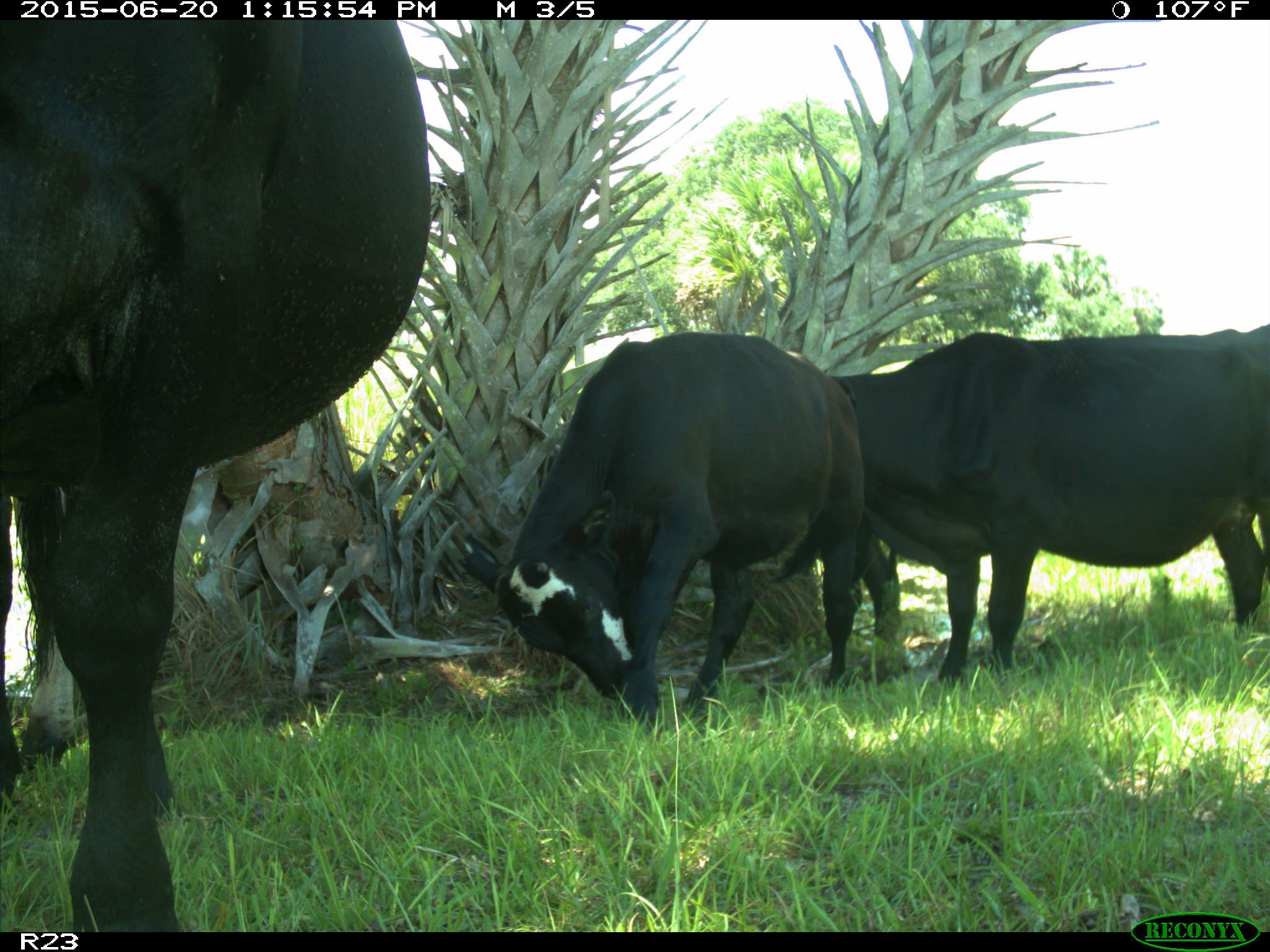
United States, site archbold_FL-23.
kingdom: Animalia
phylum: Chordata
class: Mammalia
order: Artiodactyla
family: Bovidae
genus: Bos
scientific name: Bos taurus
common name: domestic cow